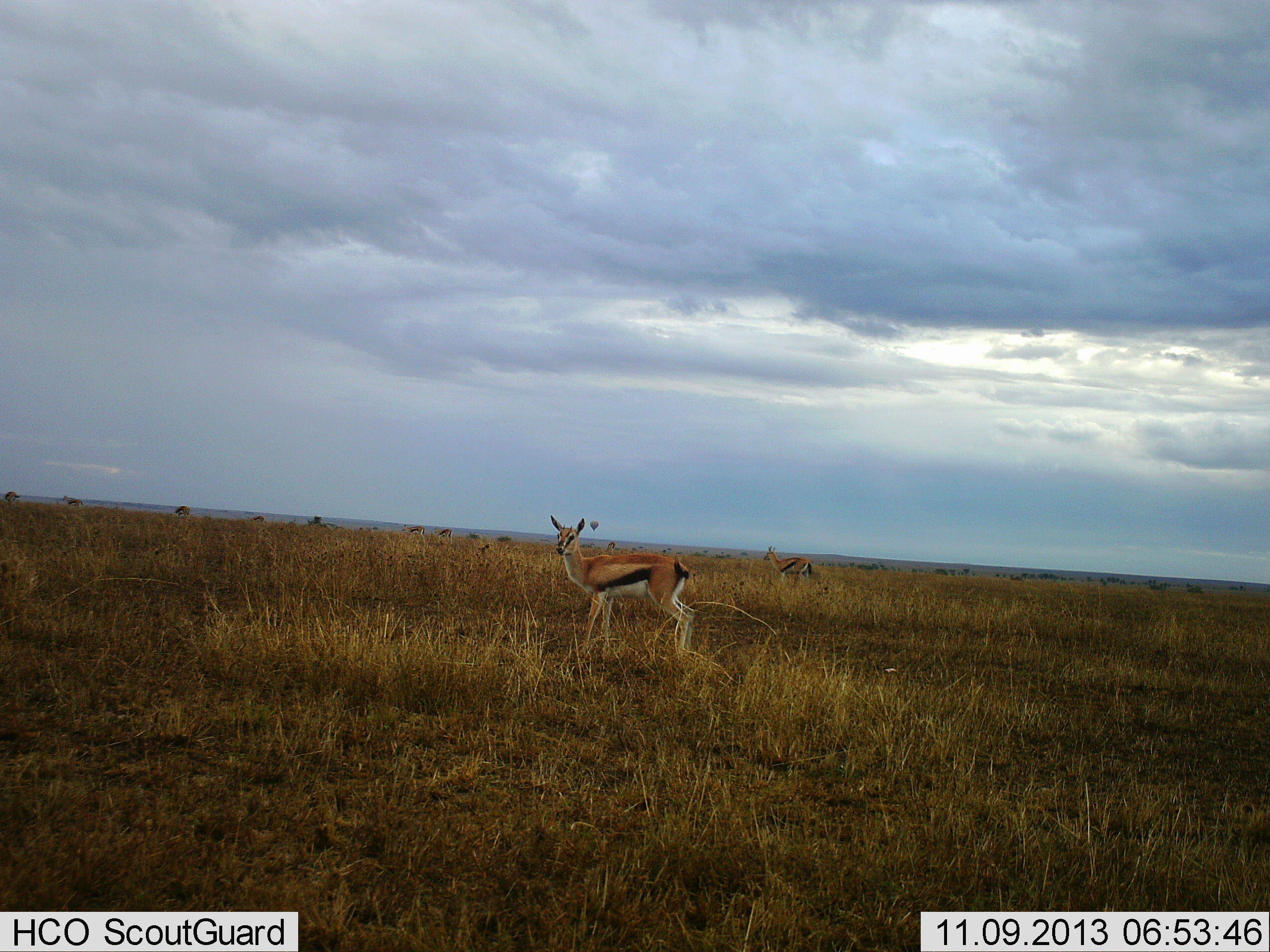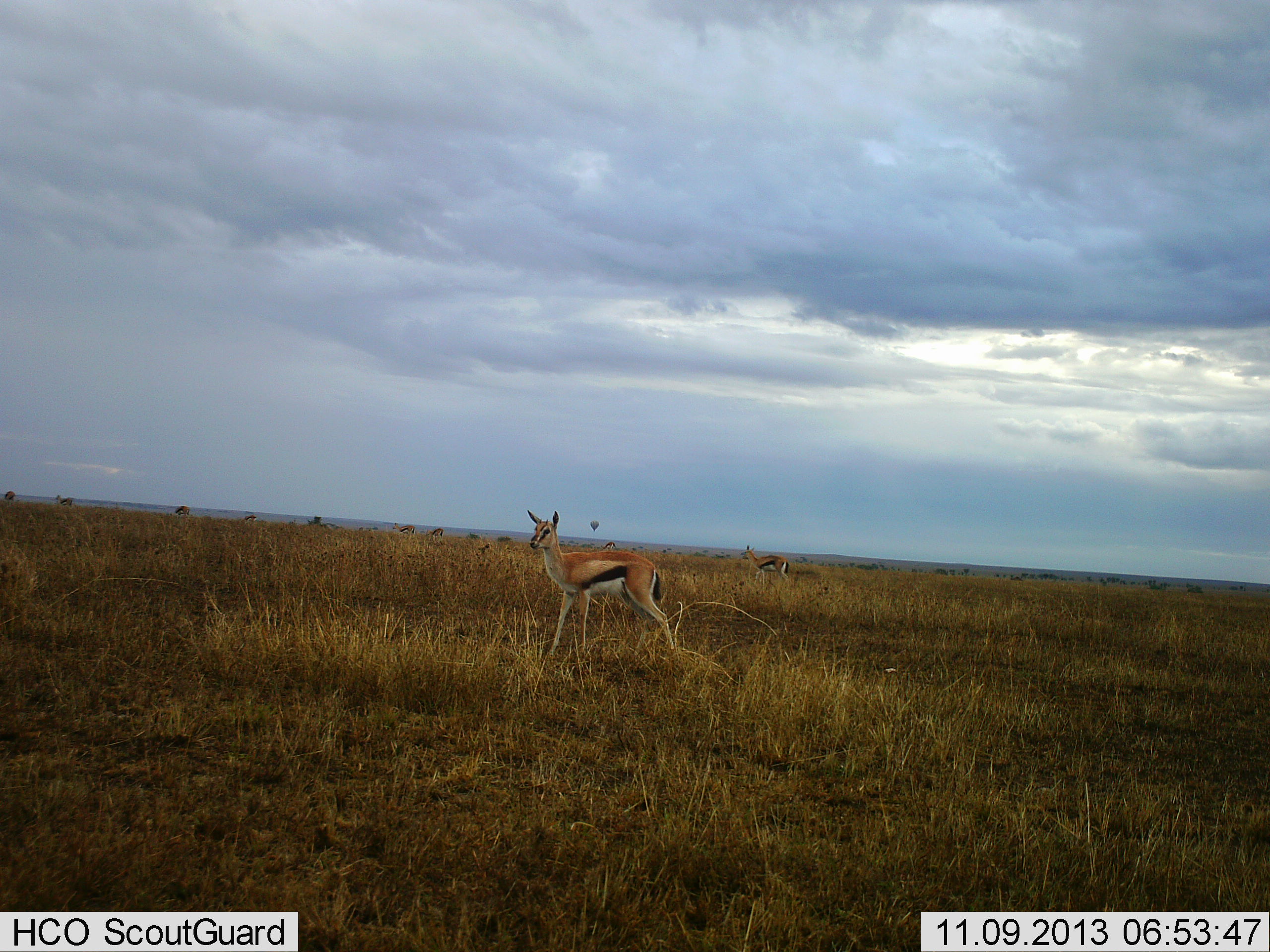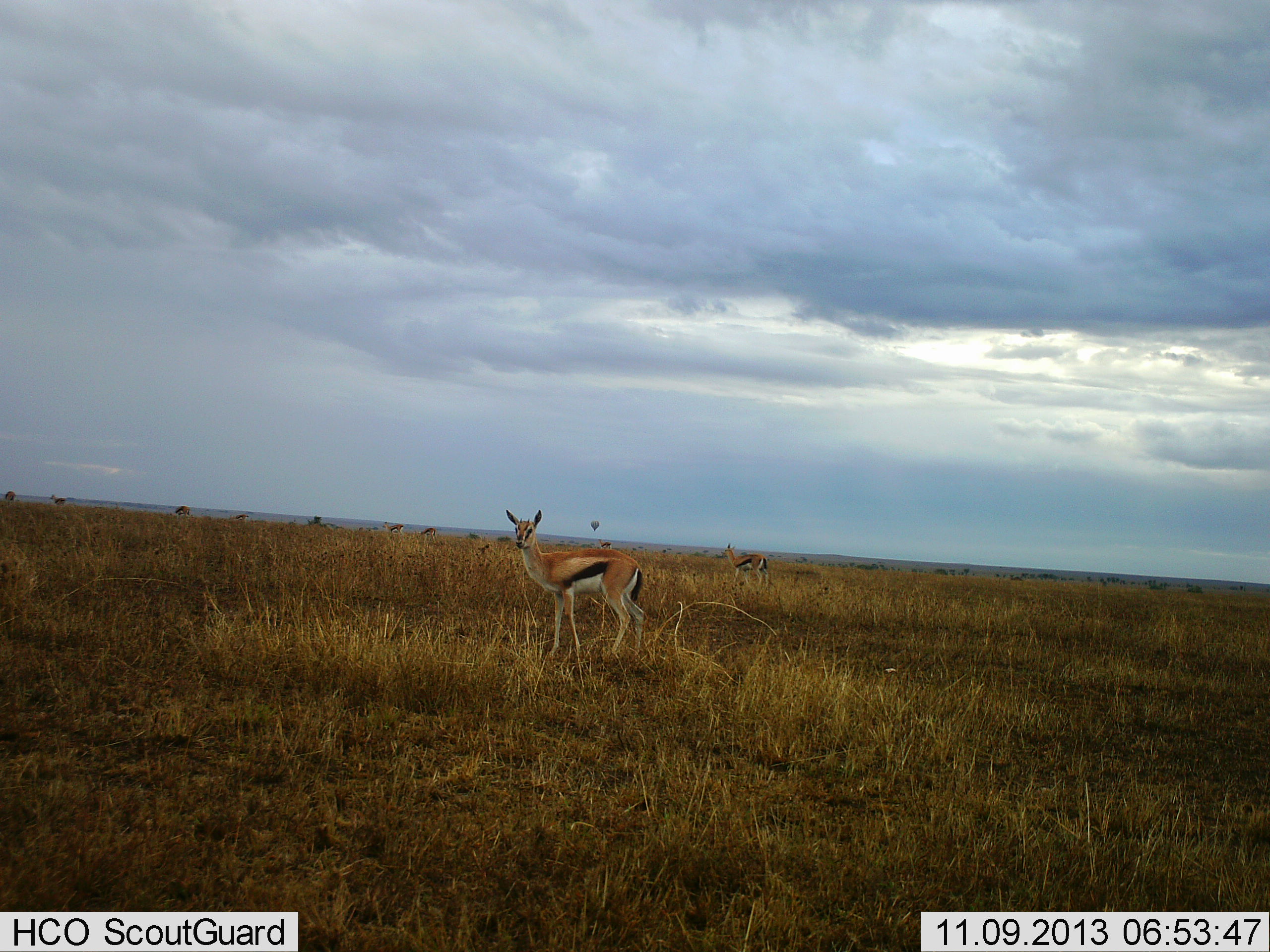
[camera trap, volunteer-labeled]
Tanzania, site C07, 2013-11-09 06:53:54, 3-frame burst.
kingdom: Animalia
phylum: Chordata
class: Mammalia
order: Artiodactyla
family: Bovidae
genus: Eudorcas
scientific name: Eudorcas thomsonii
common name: thomson's gazelle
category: gazellethomsons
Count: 10.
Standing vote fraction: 38%.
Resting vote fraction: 0%.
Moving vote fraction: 85%.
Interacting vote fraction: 0%.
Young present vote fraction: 0%.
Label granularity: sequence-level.